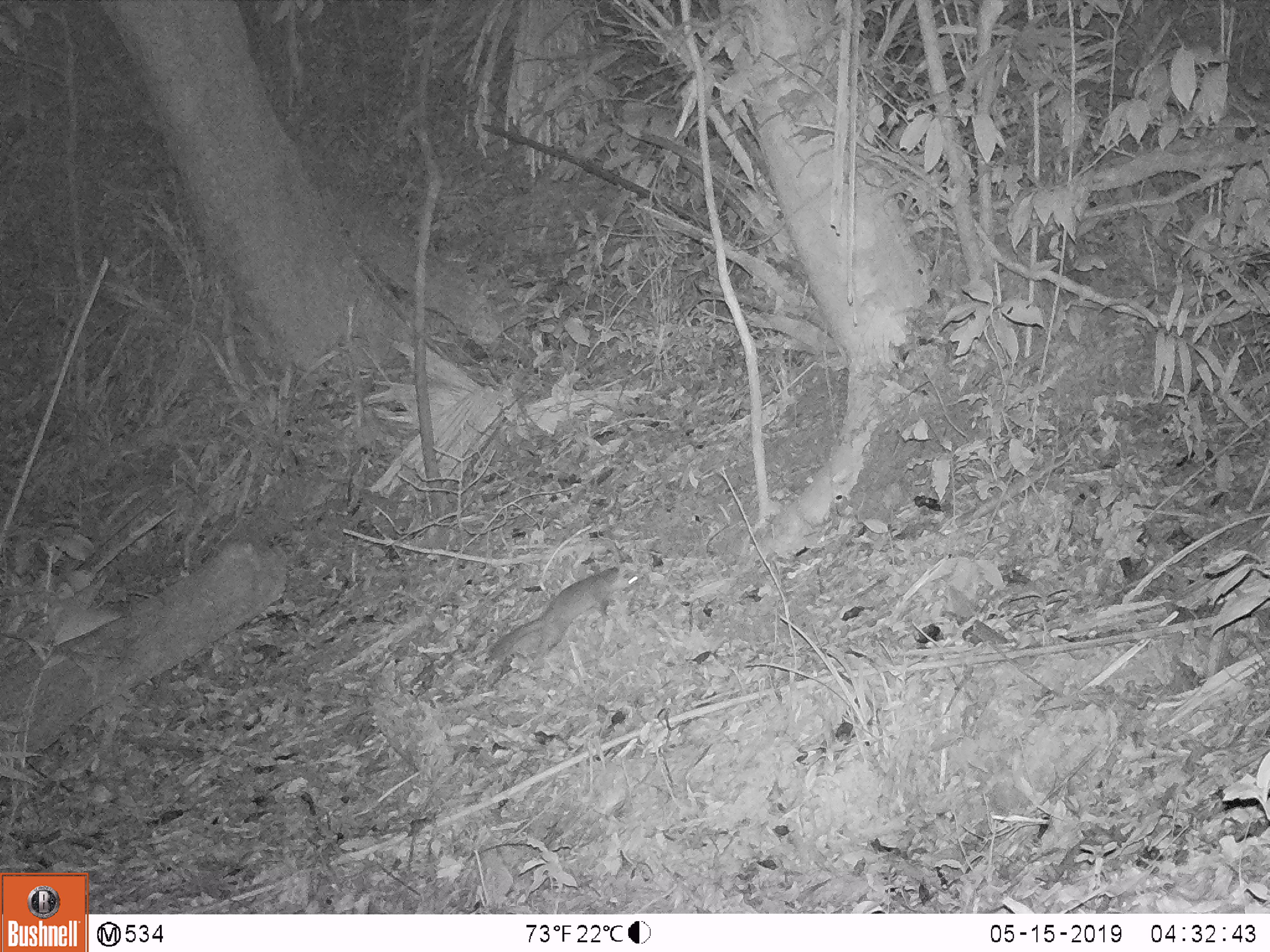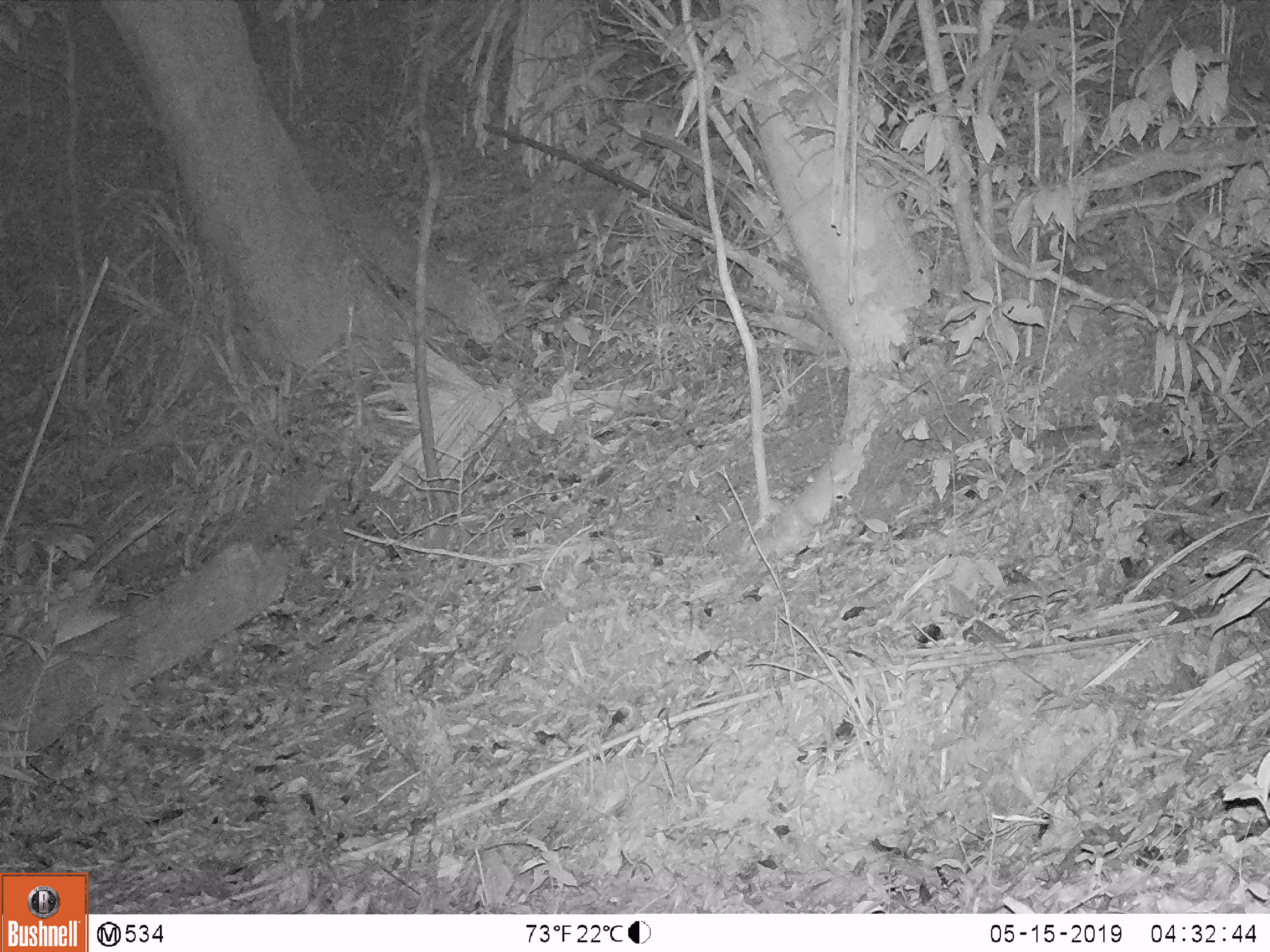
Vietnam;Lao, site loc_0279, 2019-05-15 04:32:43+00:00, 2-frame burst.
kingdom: Animalia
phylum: Chordata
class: Mammalia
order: Carnivora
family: Mustelidae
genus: Melogale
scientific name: Melogale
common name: ferret badger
Ferret badger (Melogale). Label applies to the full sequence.